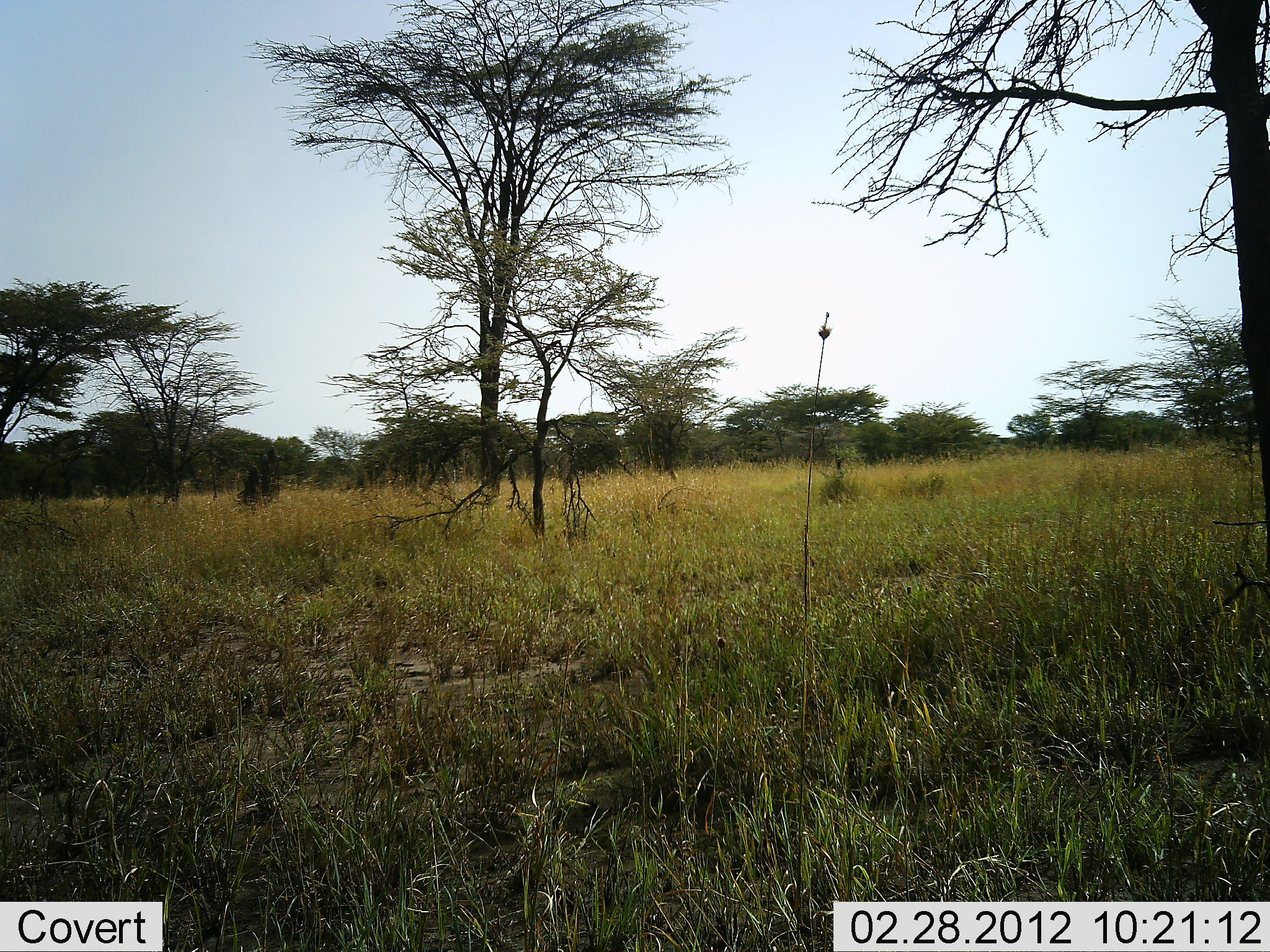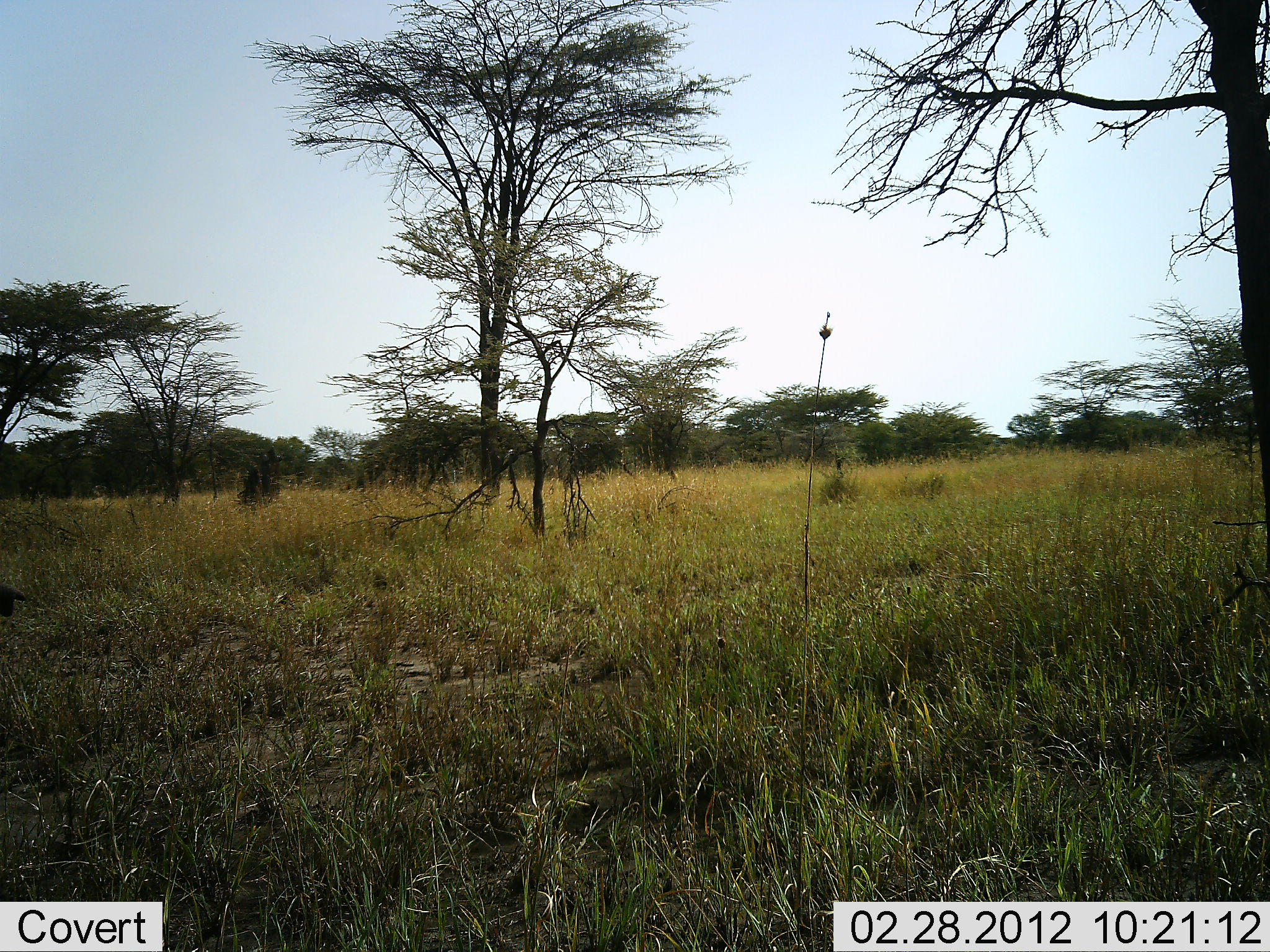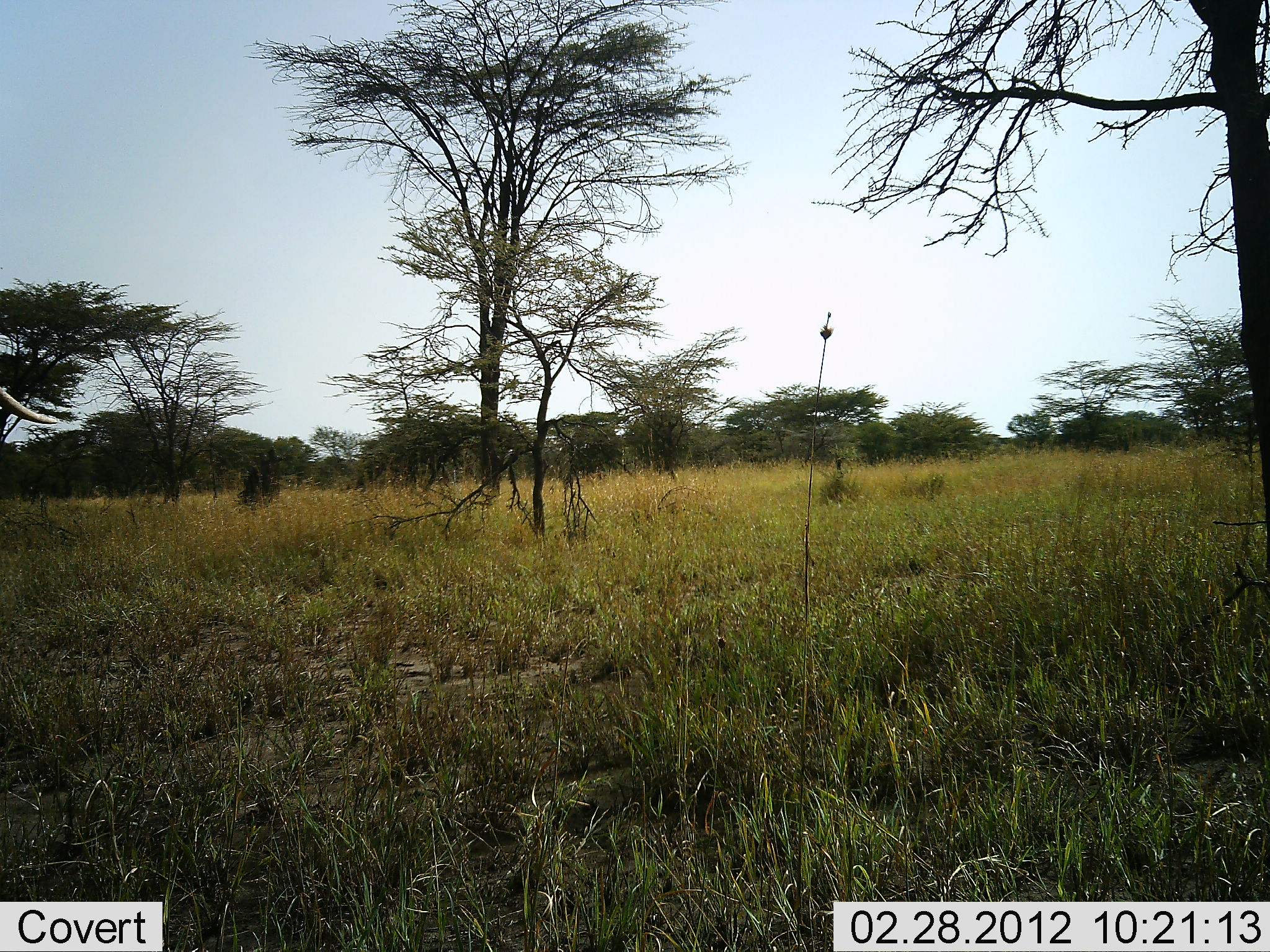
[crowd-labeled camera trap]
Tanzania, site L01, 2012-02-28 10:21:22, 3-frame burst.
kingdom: Animalia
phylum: Chordata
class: Mammalia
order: Proboscidea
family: Elephantidae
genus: Loxodonta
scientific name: Loxodonta africana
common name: african bush elephant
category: elephant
Elephant (african bush elephant) (Loxodonta africana), count 1. Behavior (volunteer vote fractions): standing 0%, resting 0%, moving 100%, interacting 0%. Young present (vote fraction): 0%. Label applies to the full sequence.